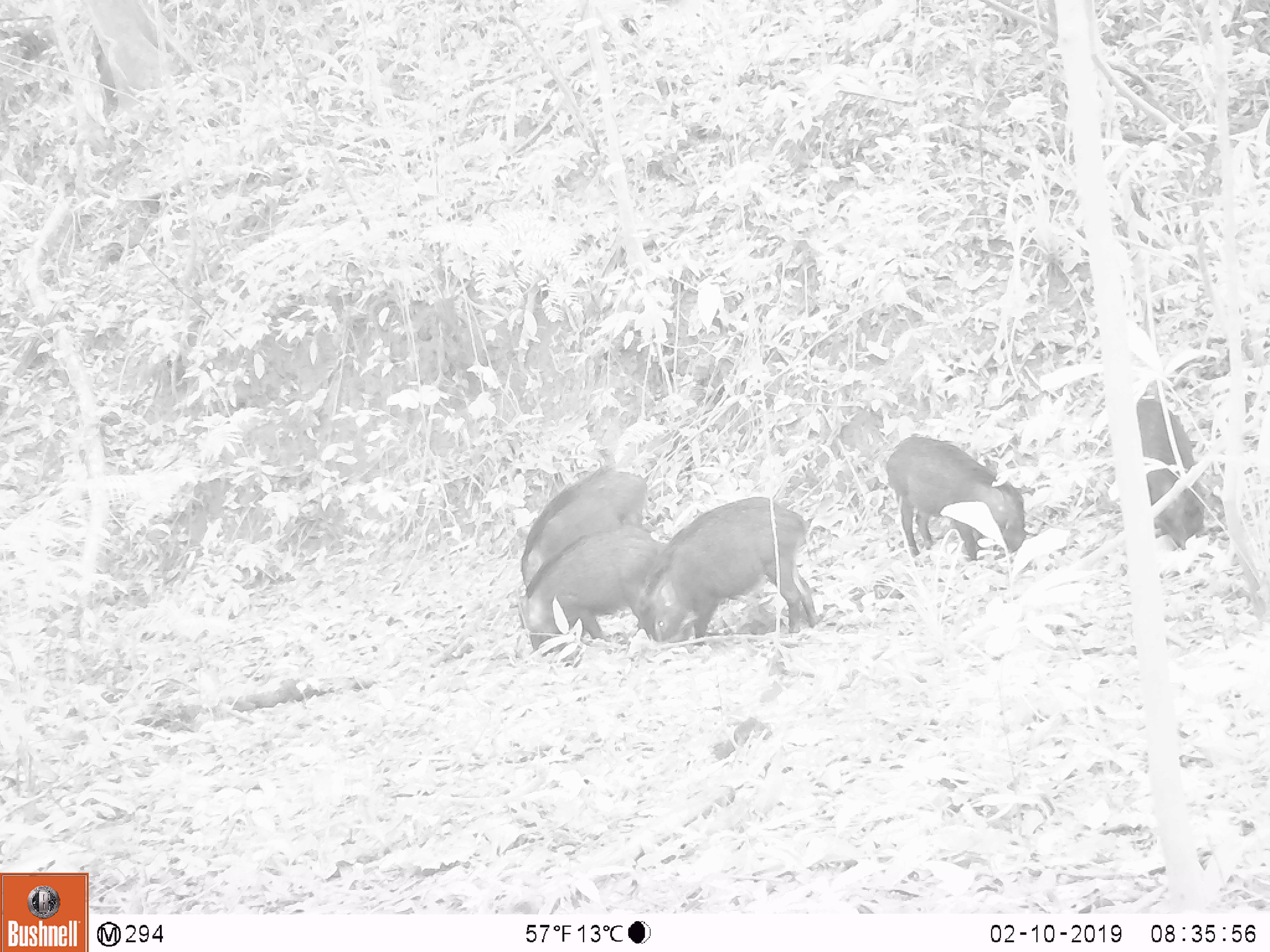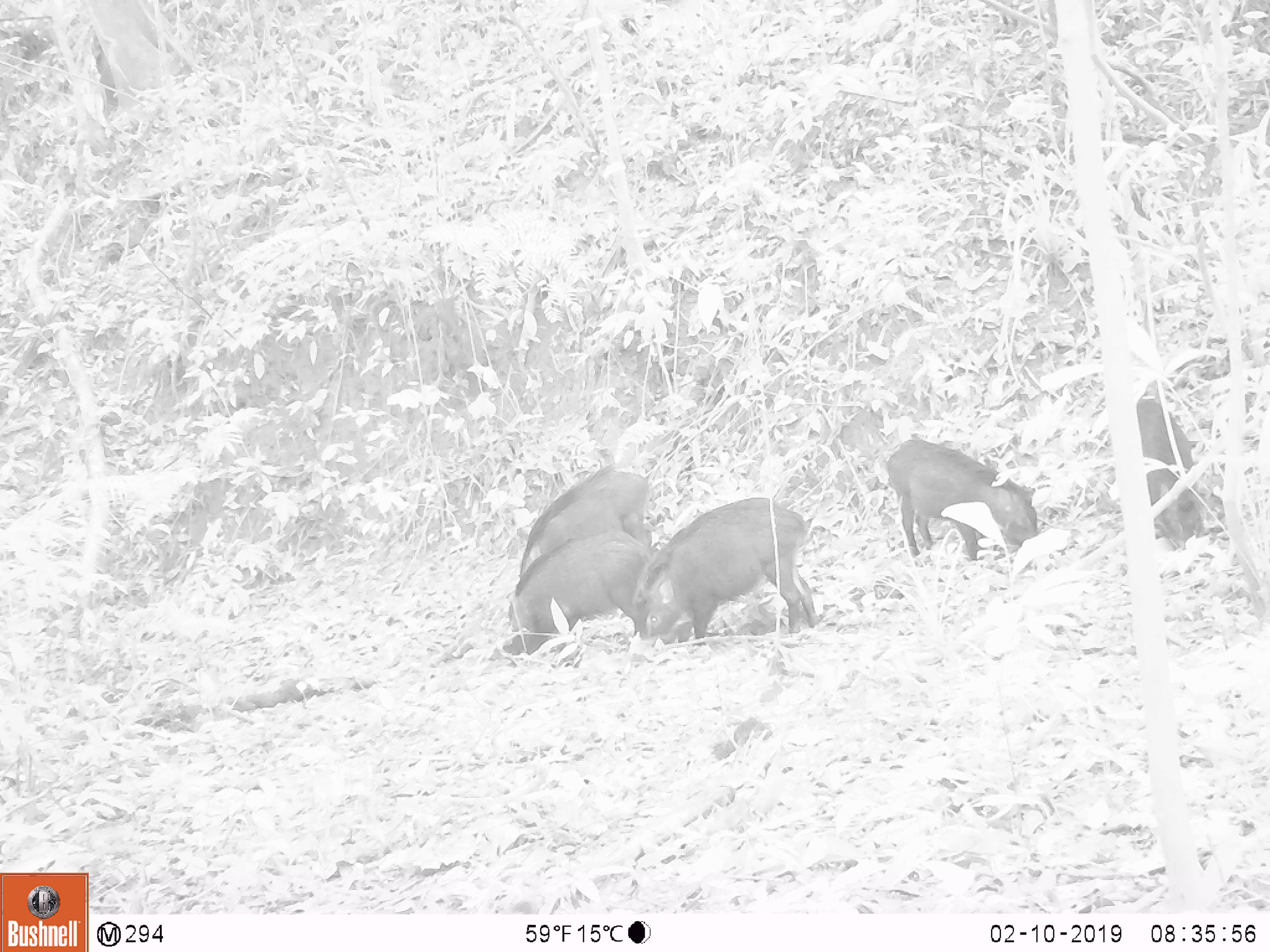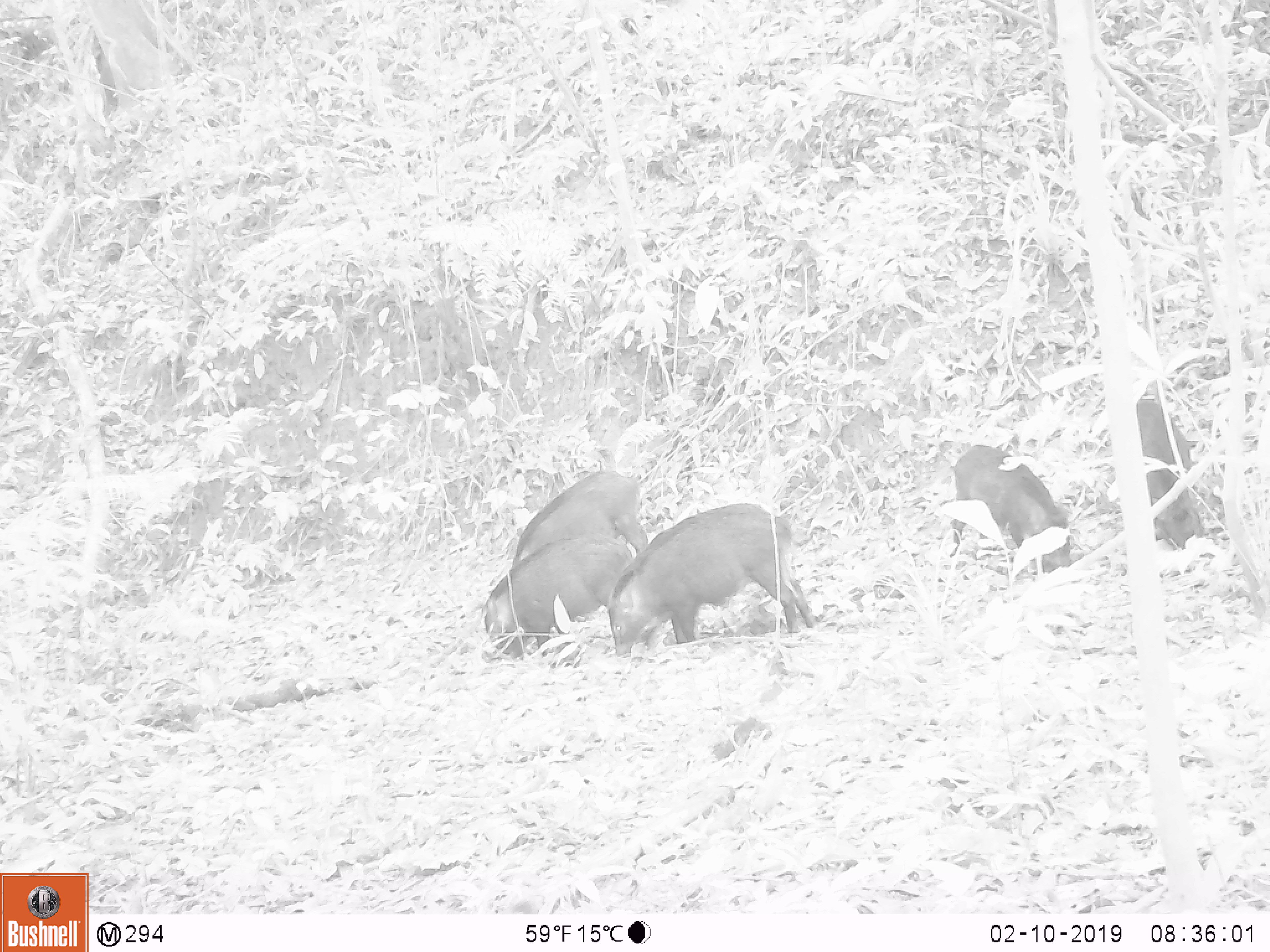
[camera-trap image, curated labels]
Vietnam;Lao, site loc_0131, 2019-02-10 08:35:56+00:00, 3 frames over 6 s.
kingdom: Animalia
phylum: Chordata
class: Mammalia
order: Artiodactyla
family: Suidae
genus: Sus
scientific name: Sus scrofa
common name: eurasian wild pig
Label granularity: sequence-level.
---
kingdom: Animalia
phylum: Chordata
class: Aves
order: Galliformes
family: Phasianidae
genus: Gallus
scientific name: Gallus gallus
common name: red junglefowl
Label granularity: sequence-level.